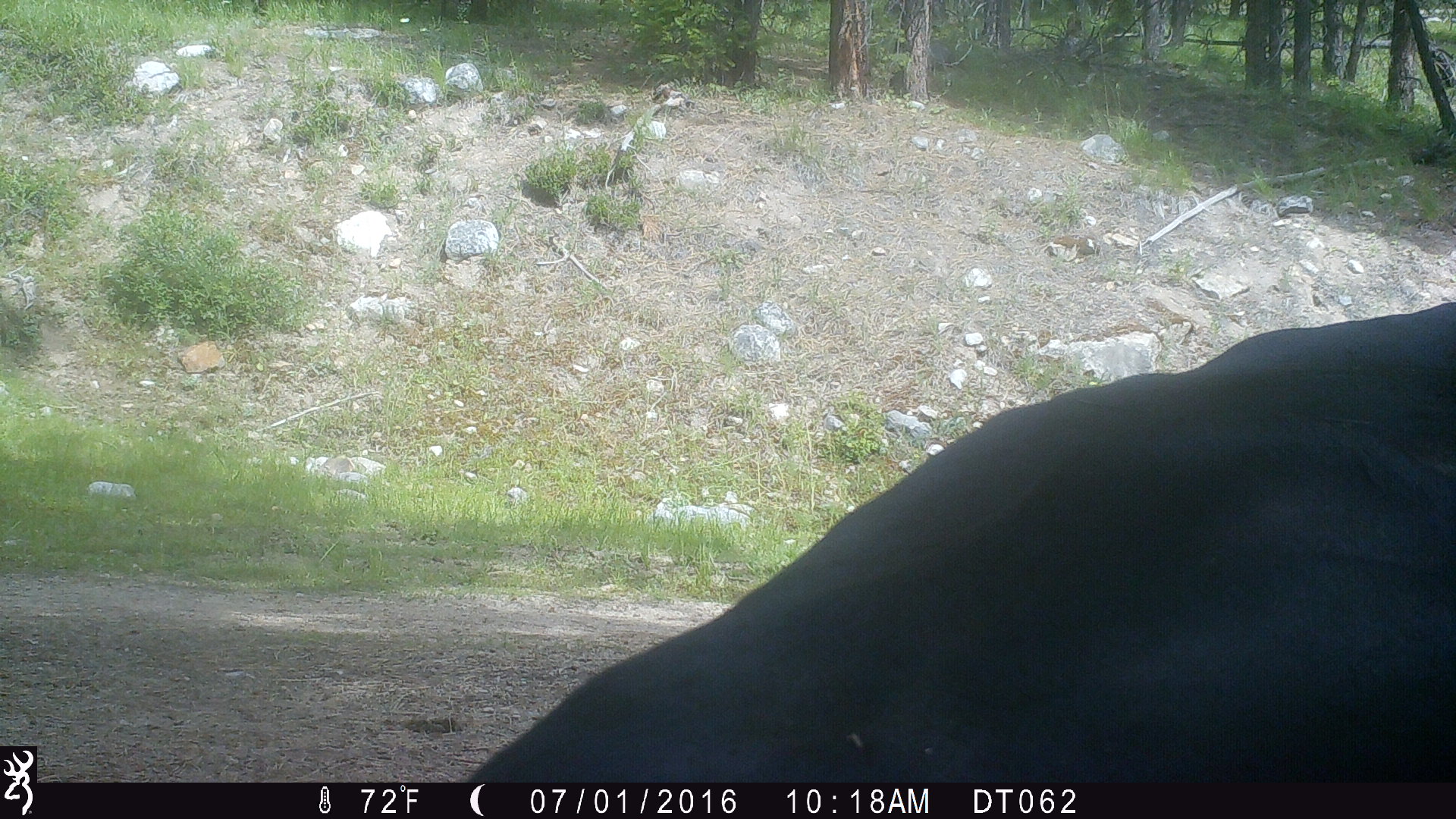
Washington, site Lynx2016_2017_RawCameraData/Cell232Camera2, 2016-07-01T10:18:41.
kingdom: Animalia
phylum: Chordata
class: Mammalia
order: Artiodactyla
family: Bovidae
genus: Bos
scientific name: Bos taurus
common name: domestic cattle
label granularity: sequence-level